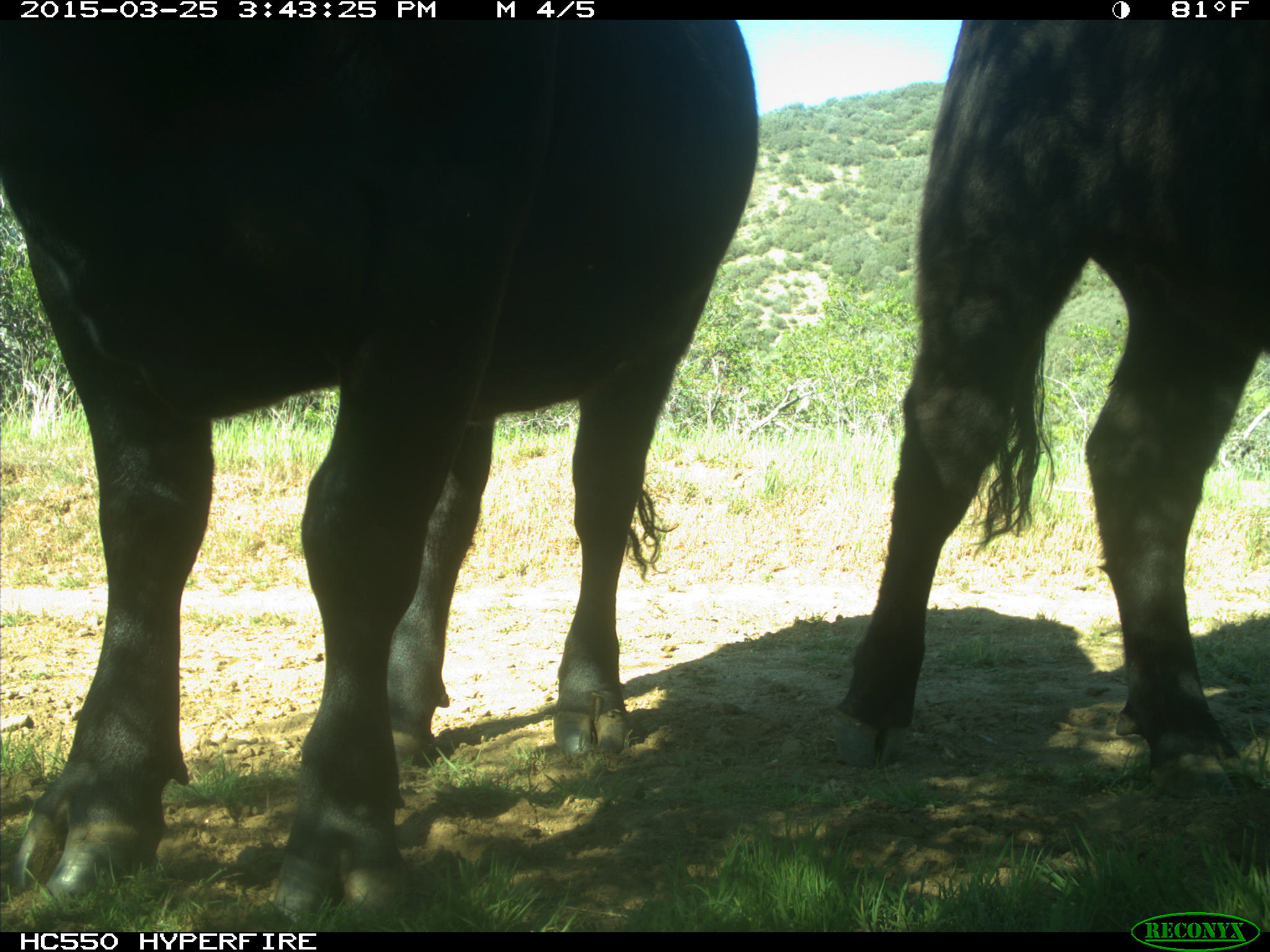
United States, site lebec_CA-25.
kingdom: Animalia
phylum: Chordata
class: Mammalia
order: Artiodactyla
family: Bovidae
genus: Bos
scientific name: Bos taurus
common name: domestic cow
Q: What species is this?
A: Bos taurus (domestic cow).